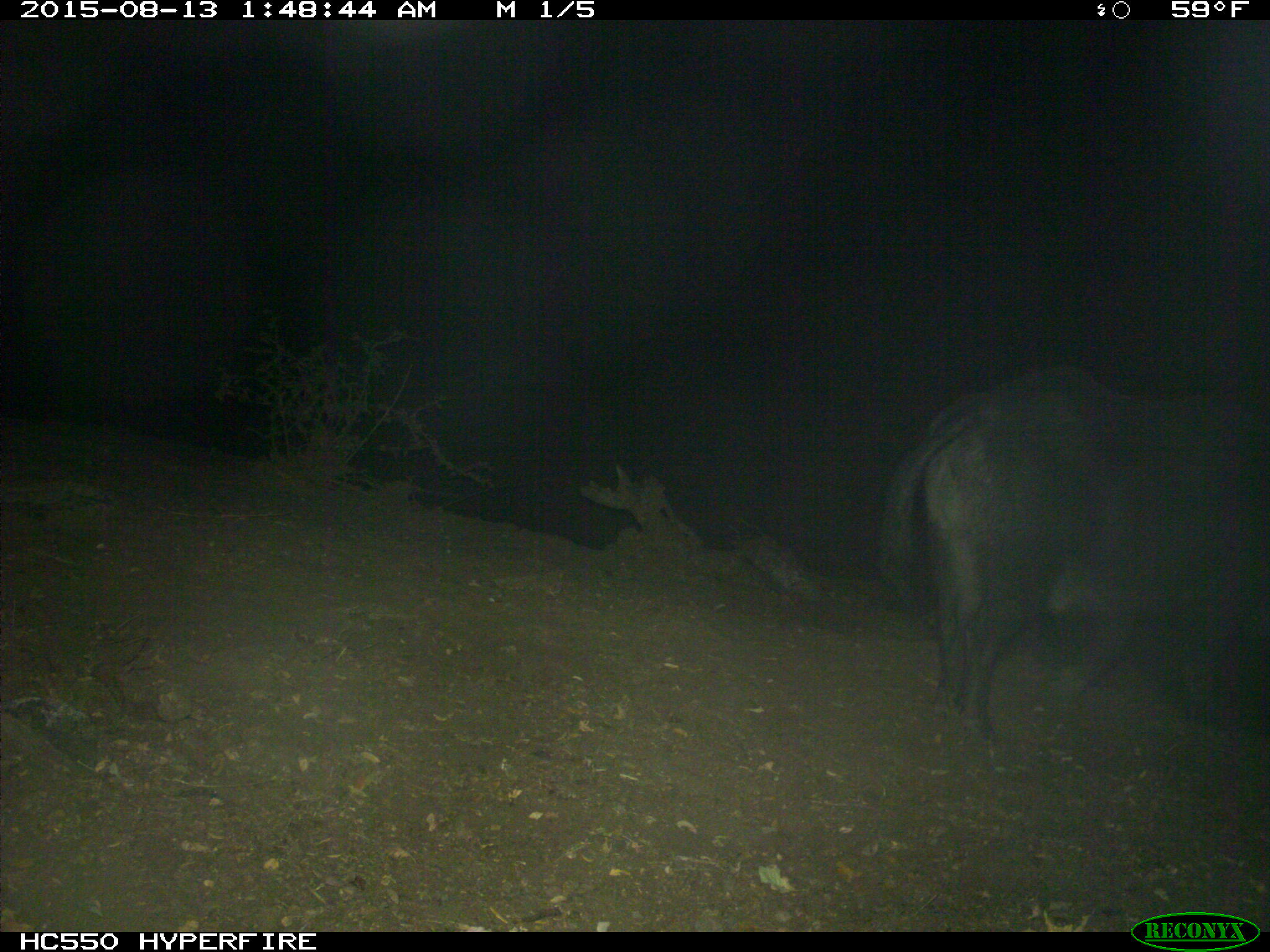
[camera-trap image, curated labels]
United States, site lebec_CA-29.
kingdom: Animalia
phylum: Chordata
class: Mammalia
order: Artiodactyla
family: Suidae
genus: Sus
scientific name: Sus scrofa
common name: wild boar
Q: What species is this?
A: Sus scrofa (wild boar).